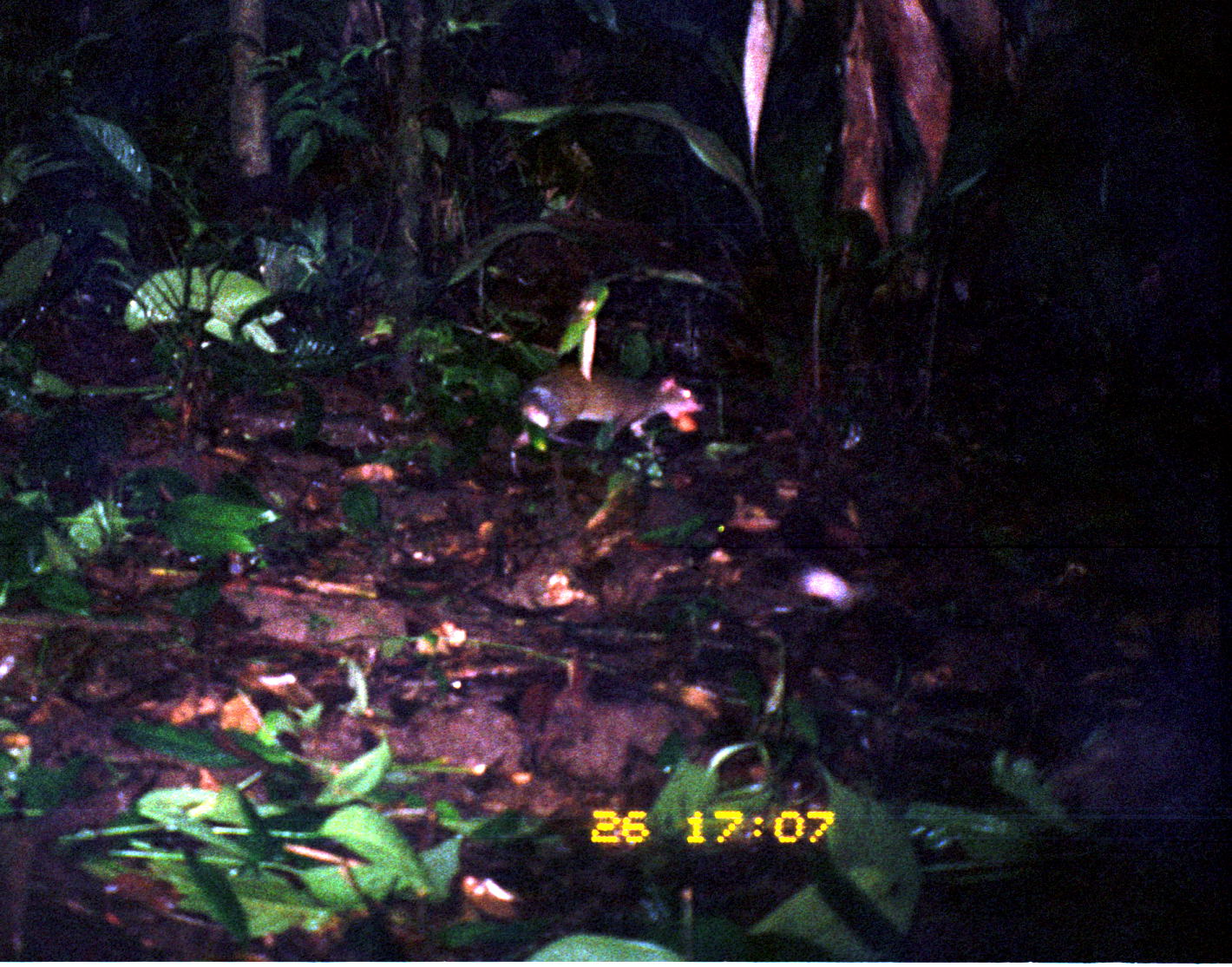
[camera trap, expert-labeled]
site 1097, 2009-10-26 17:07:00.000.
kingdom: Animalia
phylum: Chordata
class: Mammalia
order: Rodentia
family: Dasyproctidae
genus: Dasyprocta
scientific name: Dasyprocta punctata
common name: central american agouti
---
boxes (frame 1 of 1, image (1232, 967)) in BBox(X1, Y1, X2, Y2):
dasyprocta punctata: BBox(510, 364, 706, 475)